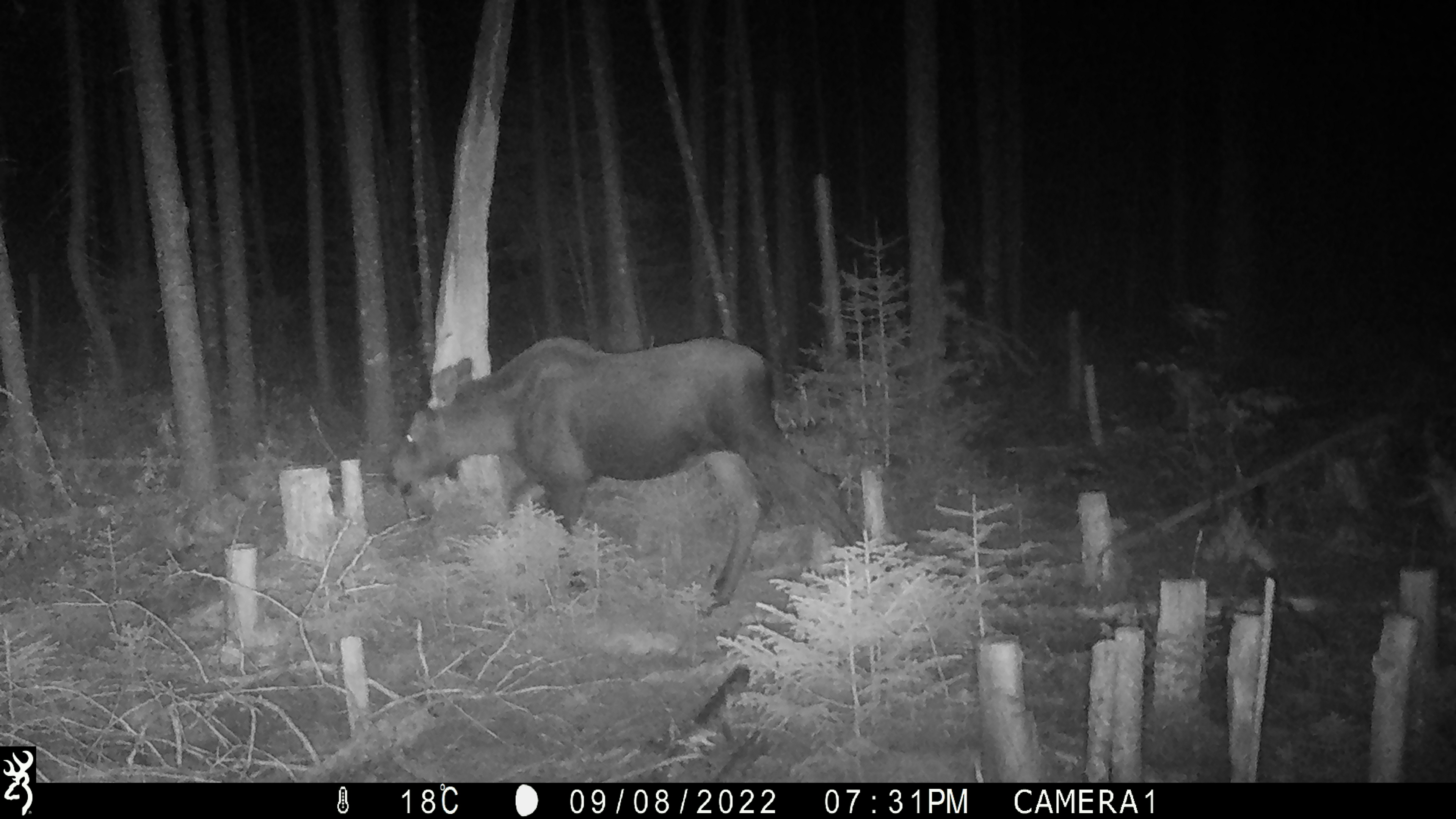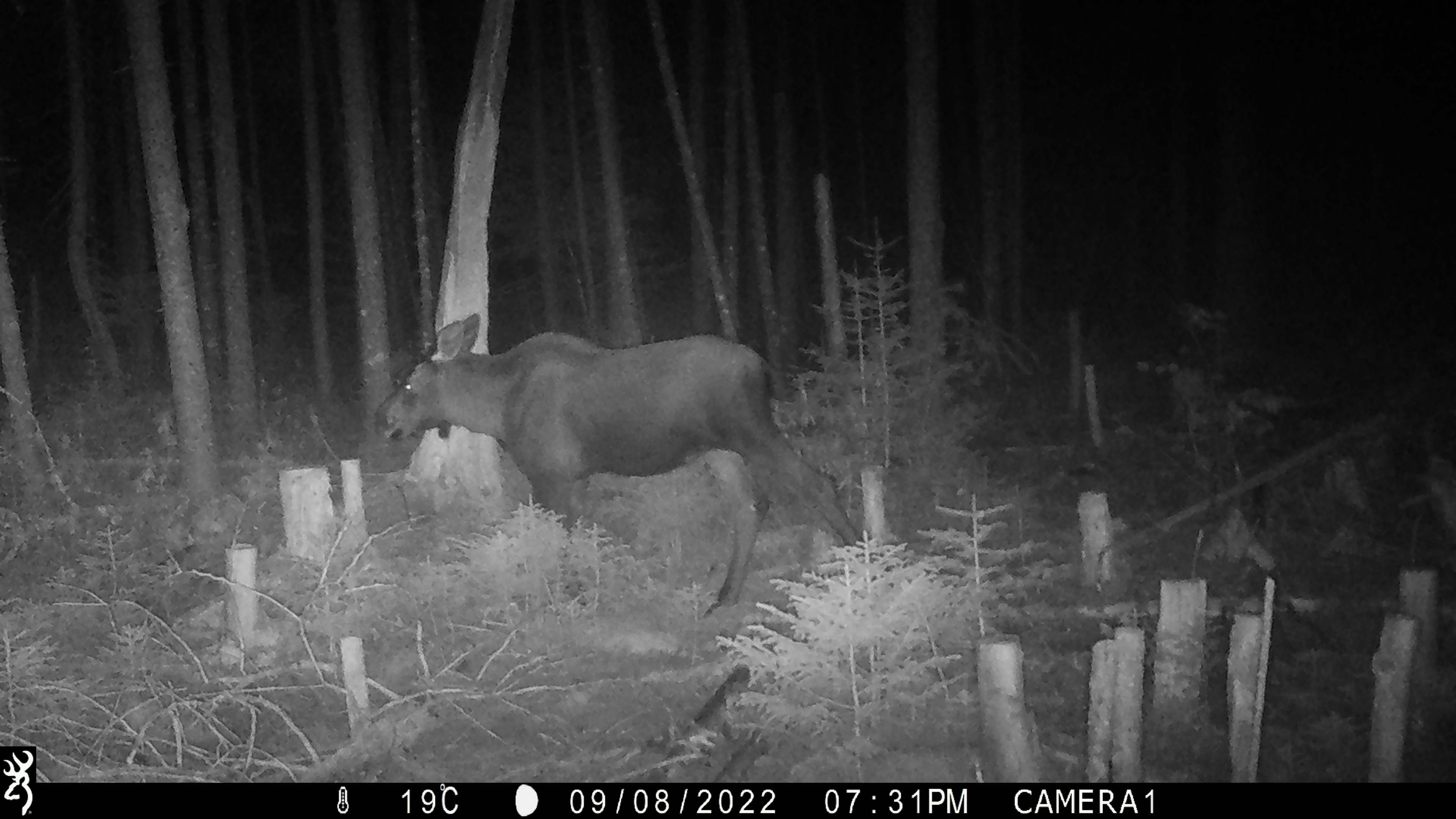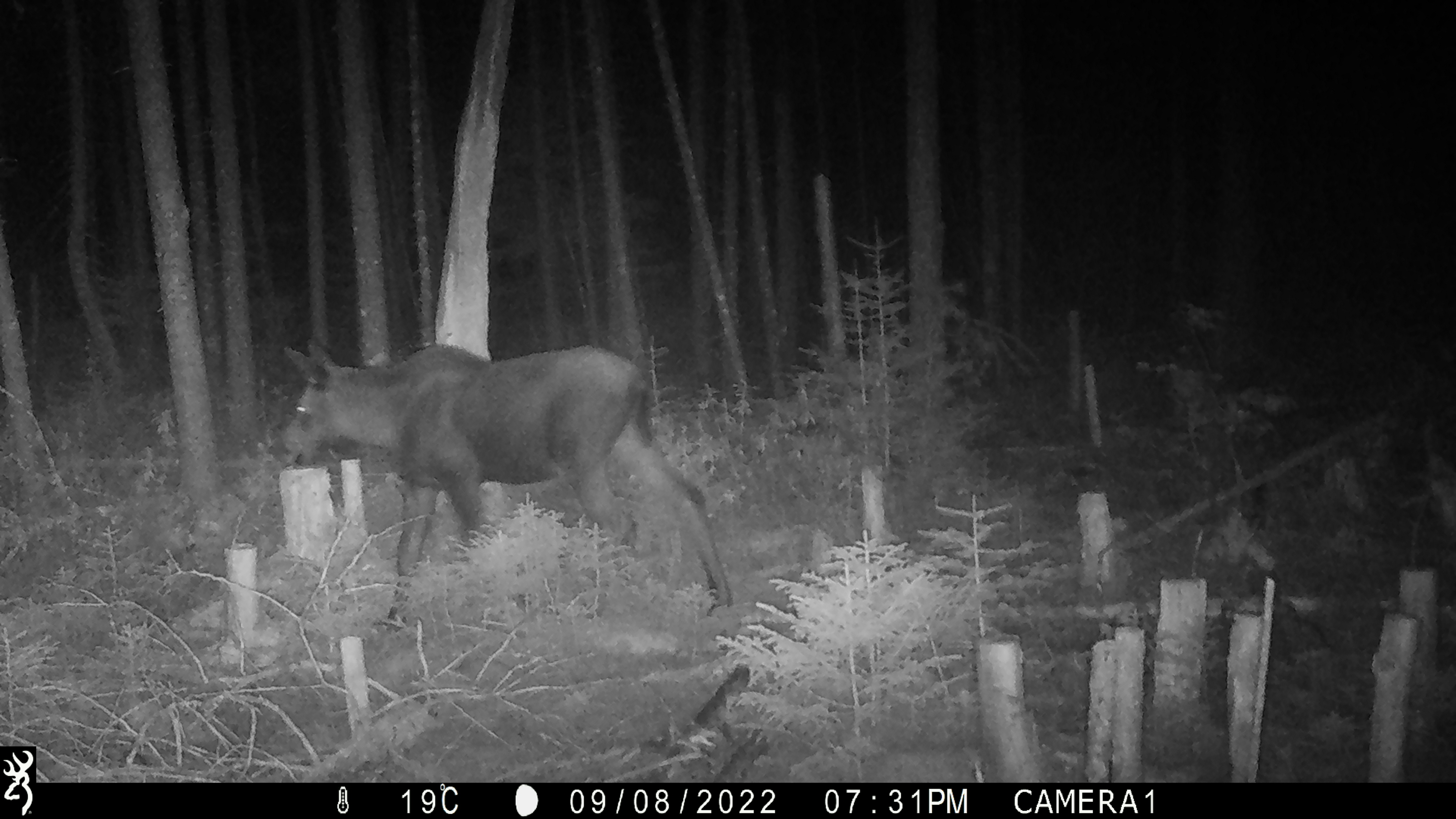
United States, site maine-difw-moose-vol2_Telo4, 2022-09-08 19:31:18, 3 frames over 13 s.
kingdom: Animalia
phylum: Chordata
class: Mammalia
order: Artiodactyla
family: Cervidae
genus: Alces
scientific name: Alces alces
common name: moose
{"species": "moose (Alces alces)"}